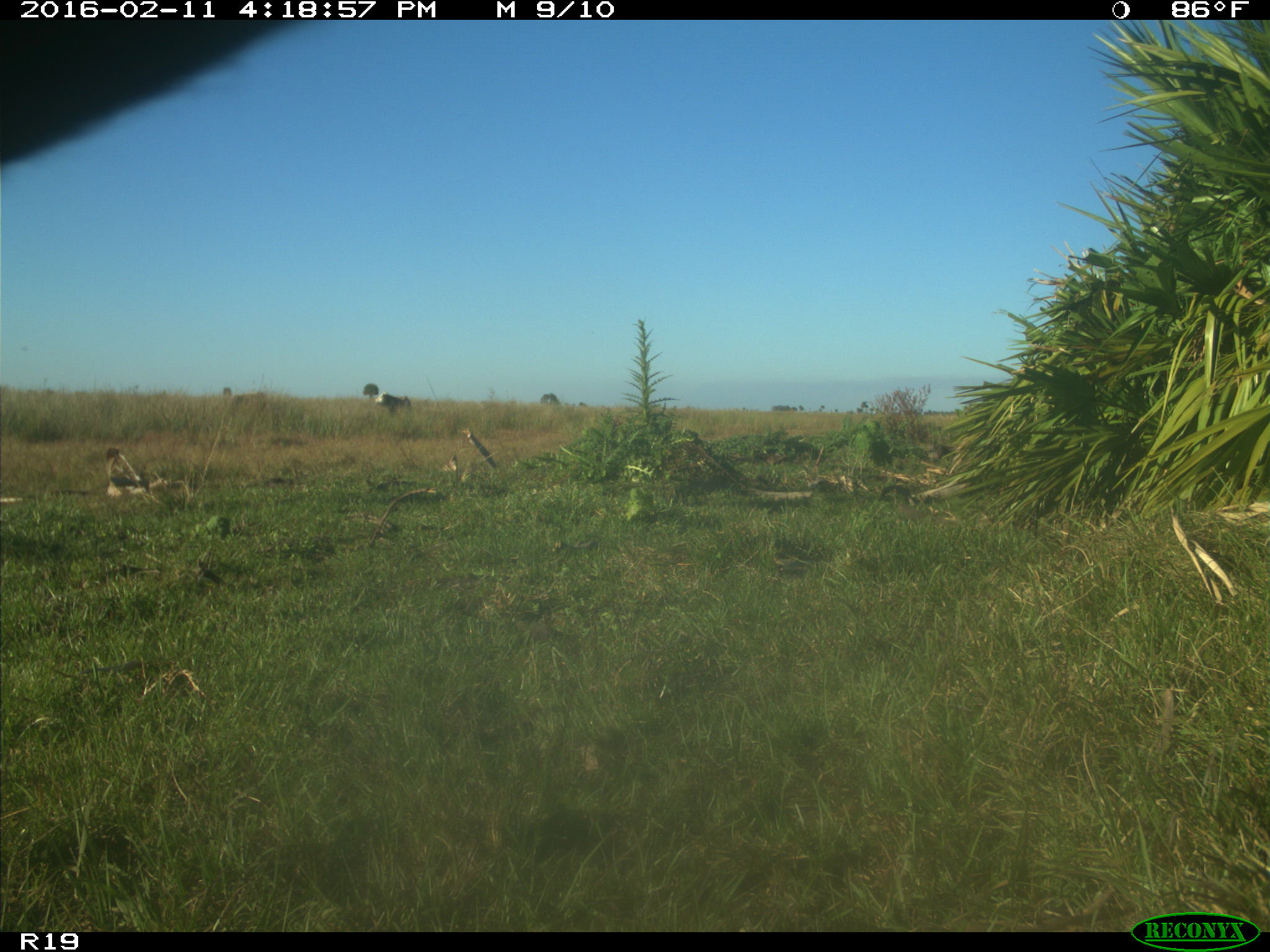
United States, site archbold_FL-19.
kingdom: Animalia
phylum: Chordata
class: Mammalia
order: Artiodactyla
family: Bovidae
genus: Bos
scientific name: Bos taurus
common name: domestic cow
Bos taurus (domestic cow).